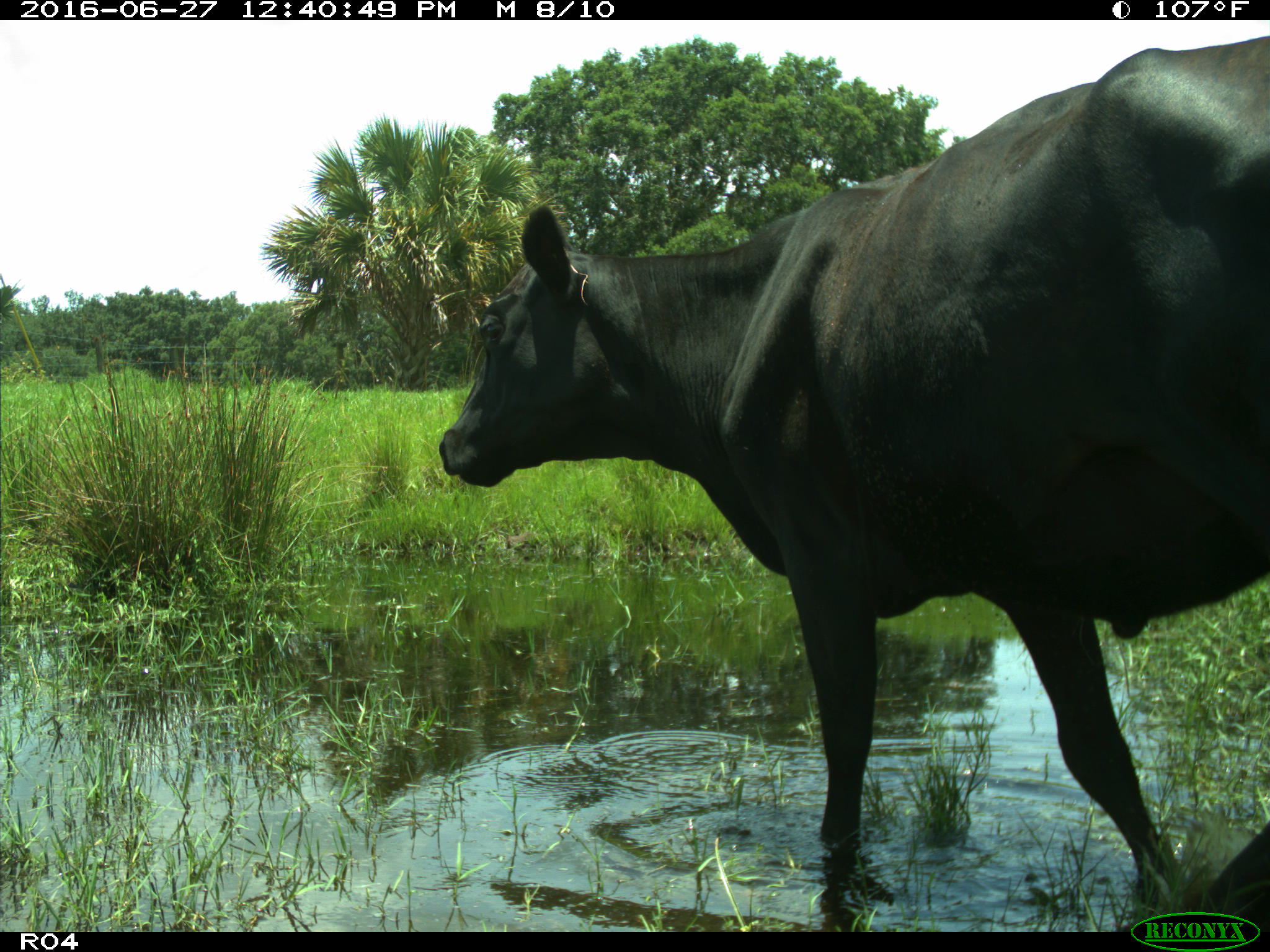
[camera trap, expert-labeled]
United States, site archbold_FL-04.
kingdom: Animalia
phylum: Chordata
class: Mammalia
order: Artiodactyla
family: Bovidae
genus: Bos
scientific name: Bos taurus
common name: domestic cow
Bos taurus (domestic cow).